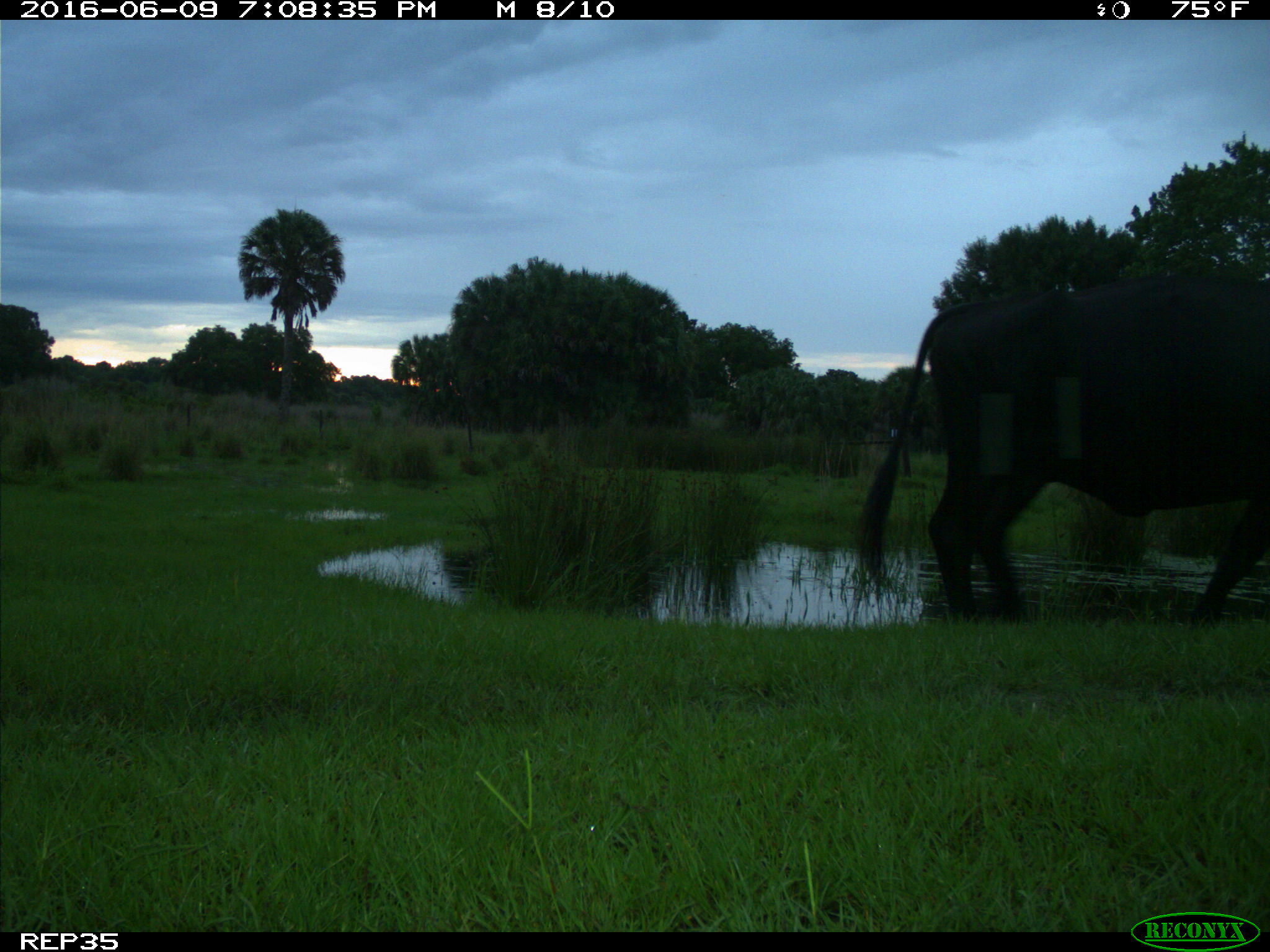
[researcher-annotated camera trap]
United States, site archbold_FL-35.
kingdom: Animalia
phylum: Chordata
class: Mammalia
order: Artiodactyla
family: Bovidae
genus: Bos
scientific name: Bos taurus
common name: domestic cow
Bos taurus (domestic cow).